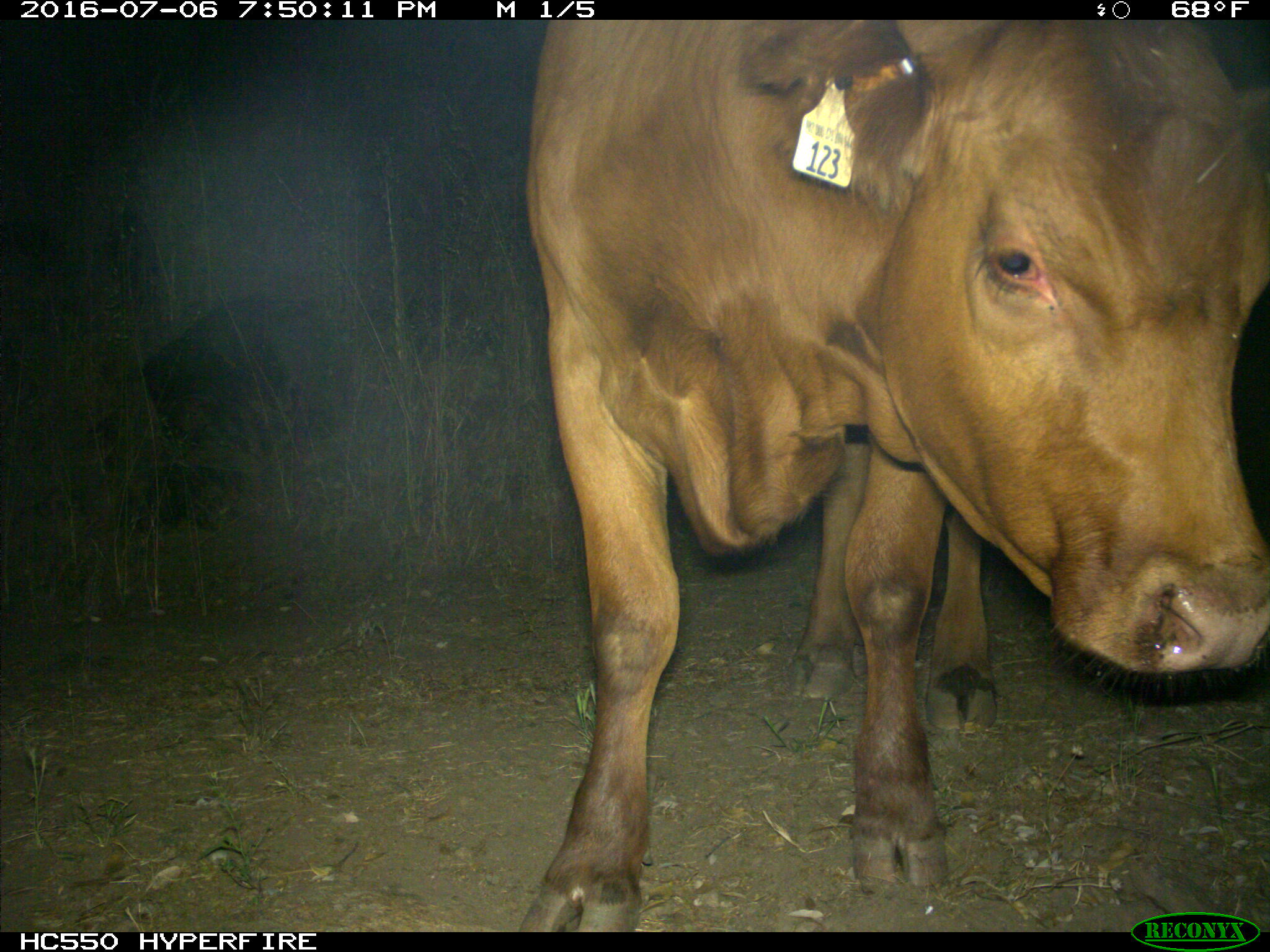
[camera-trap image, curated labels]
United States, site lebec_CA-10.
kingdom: Animalia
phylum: Chordata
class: Mammalia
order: Artiodactyla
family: Bovidae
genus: Bos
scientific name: Bos taurus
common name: domestic cow